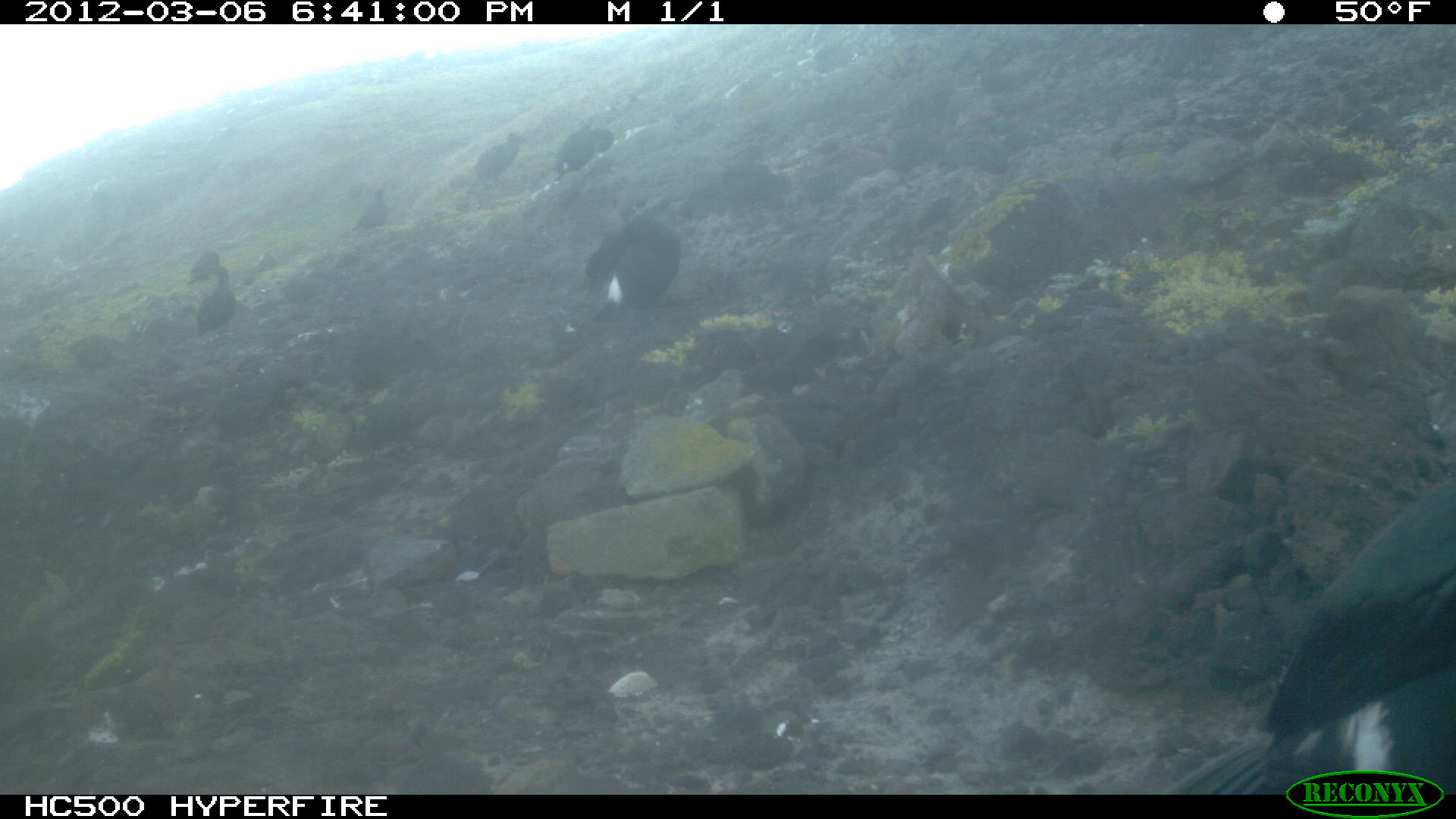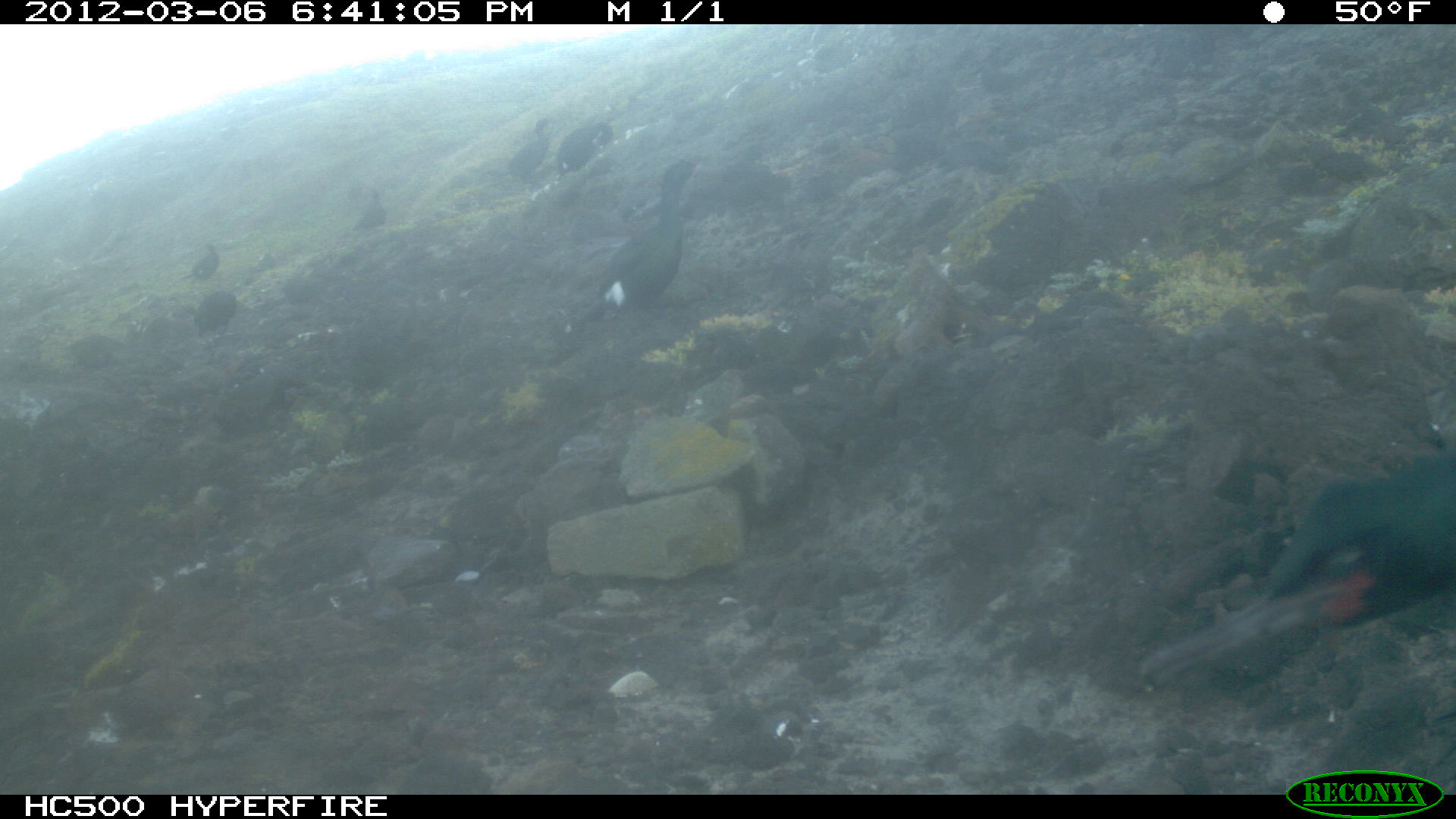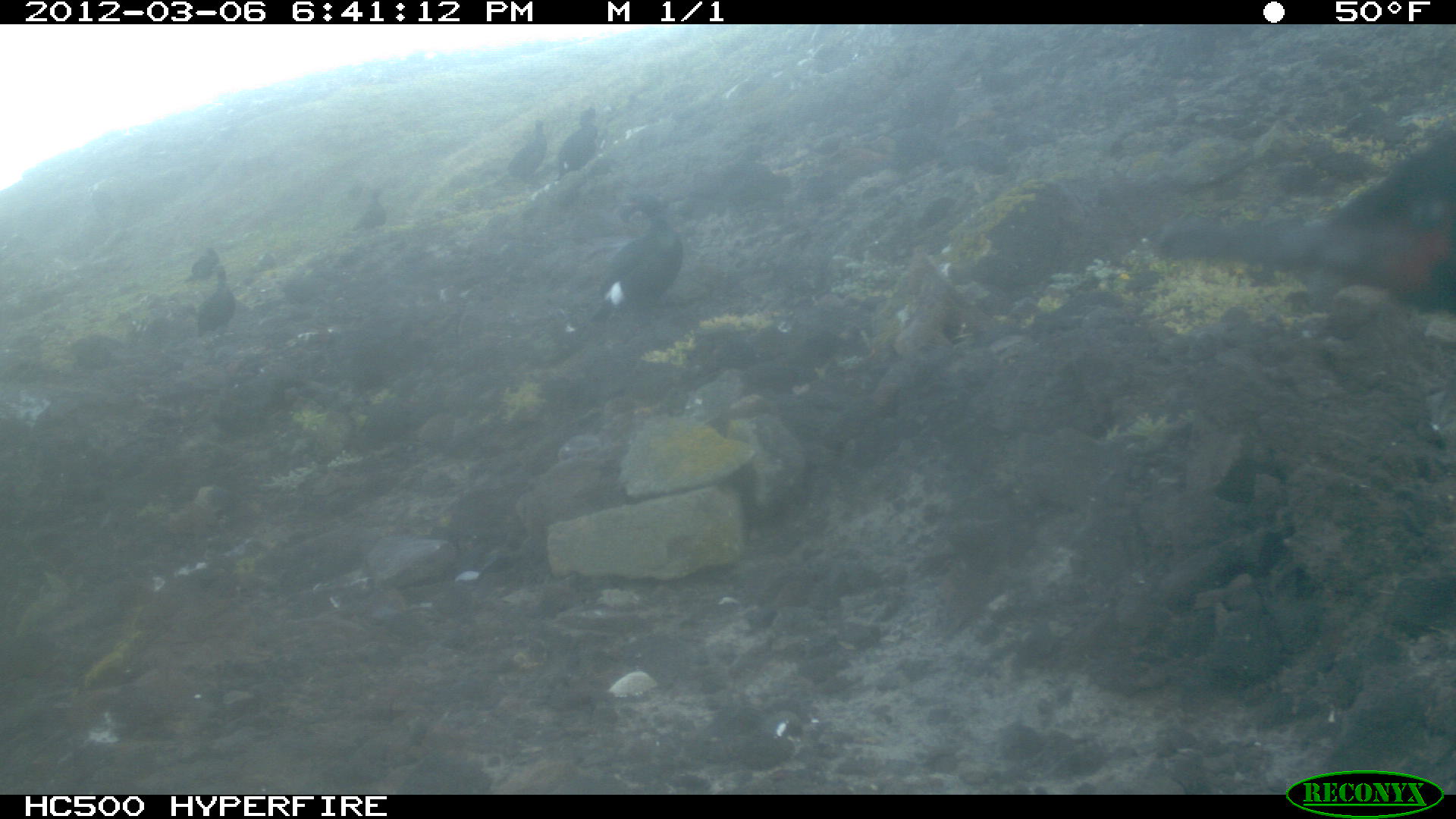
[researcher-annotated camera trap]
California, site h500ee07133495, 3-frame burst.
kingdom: Animalia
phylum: Chordata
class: Aves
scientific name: Aves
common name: bird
Bird (Aves).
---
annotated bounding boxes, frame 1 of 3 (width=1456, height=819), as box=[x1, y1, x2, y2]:
bird: box=[1150, 474, 1452, 792]; box=[579, 190, 683, 319]; box=[171, 249, 235, 337]; box=[554, 123, 616, 177]; box=[473, 132, 529, 191]; box=[350, 189, 388, 230]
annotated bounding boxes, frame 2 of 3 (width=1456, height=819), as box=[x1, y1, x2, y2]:
bird: box=[1135, 455, 1455, 705]; box=[566, 153, 704, 333]; box=[504, 117, 555, 184]; box=[557, 123, 615, 175]; box=[196, 290, 237, 340]; box=[179, 240, 220, 284]; box=[350, 190, 386, 229]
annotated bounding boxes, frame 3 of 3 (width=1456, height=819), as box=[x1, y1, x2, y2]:
bird: box=[1156, 111, 1452, 310]; box=[559, 187, 689, 336]; box=[556, 107, 598, 177]; box=[196, 262, 235, 337]; box=[507, 118, 548, 181]; box=[346, 186, 387, 232]; box=[183, 246, 219, 284]